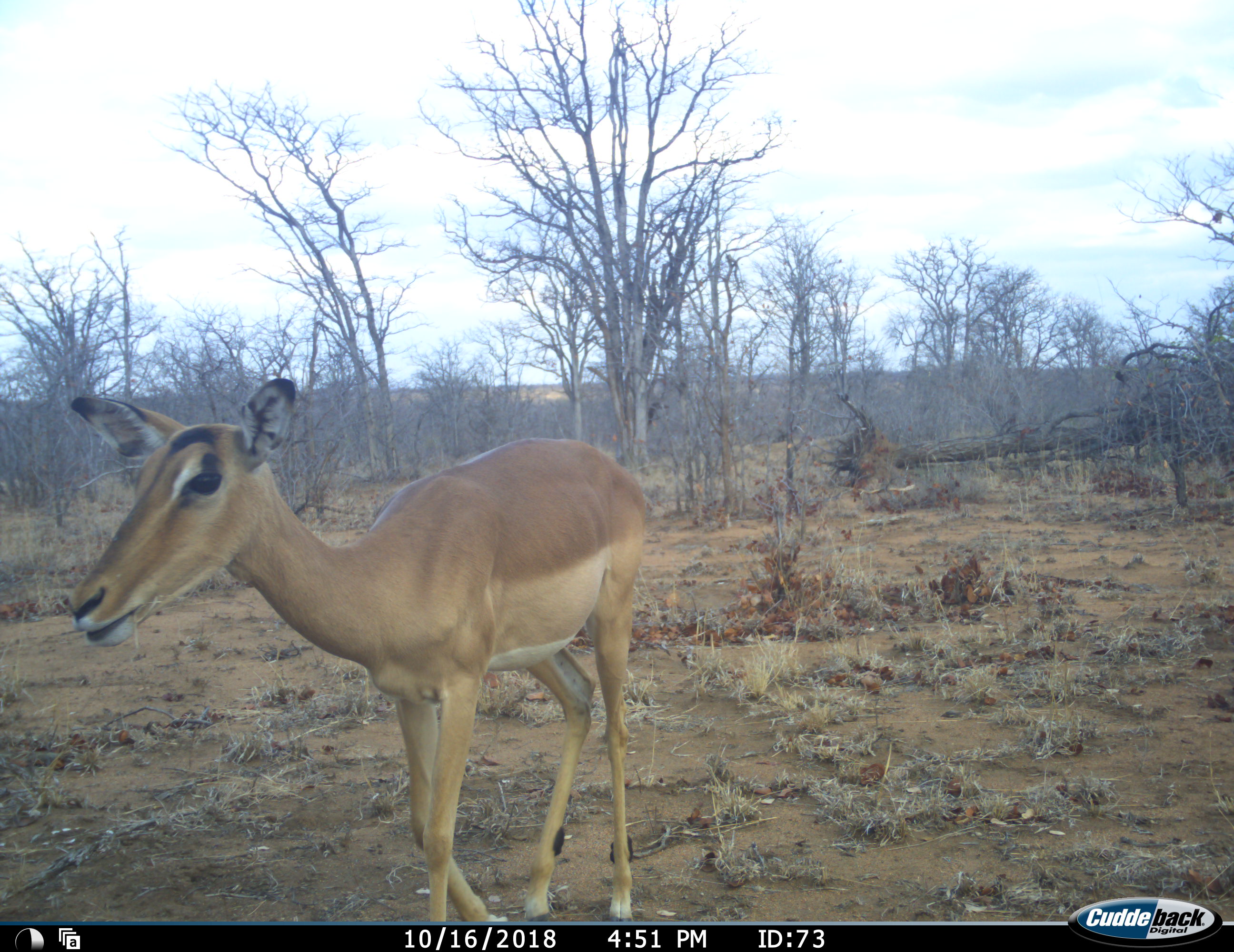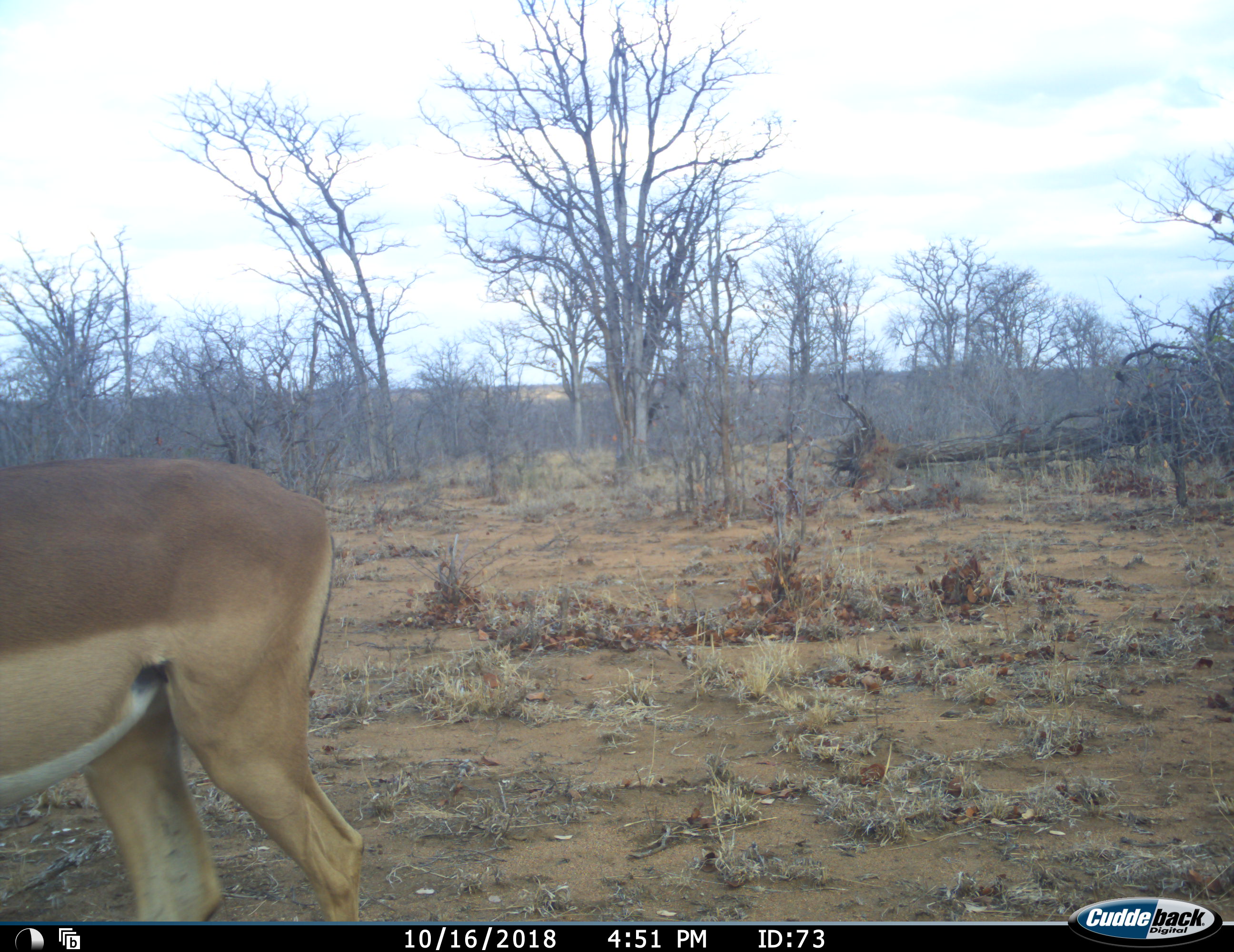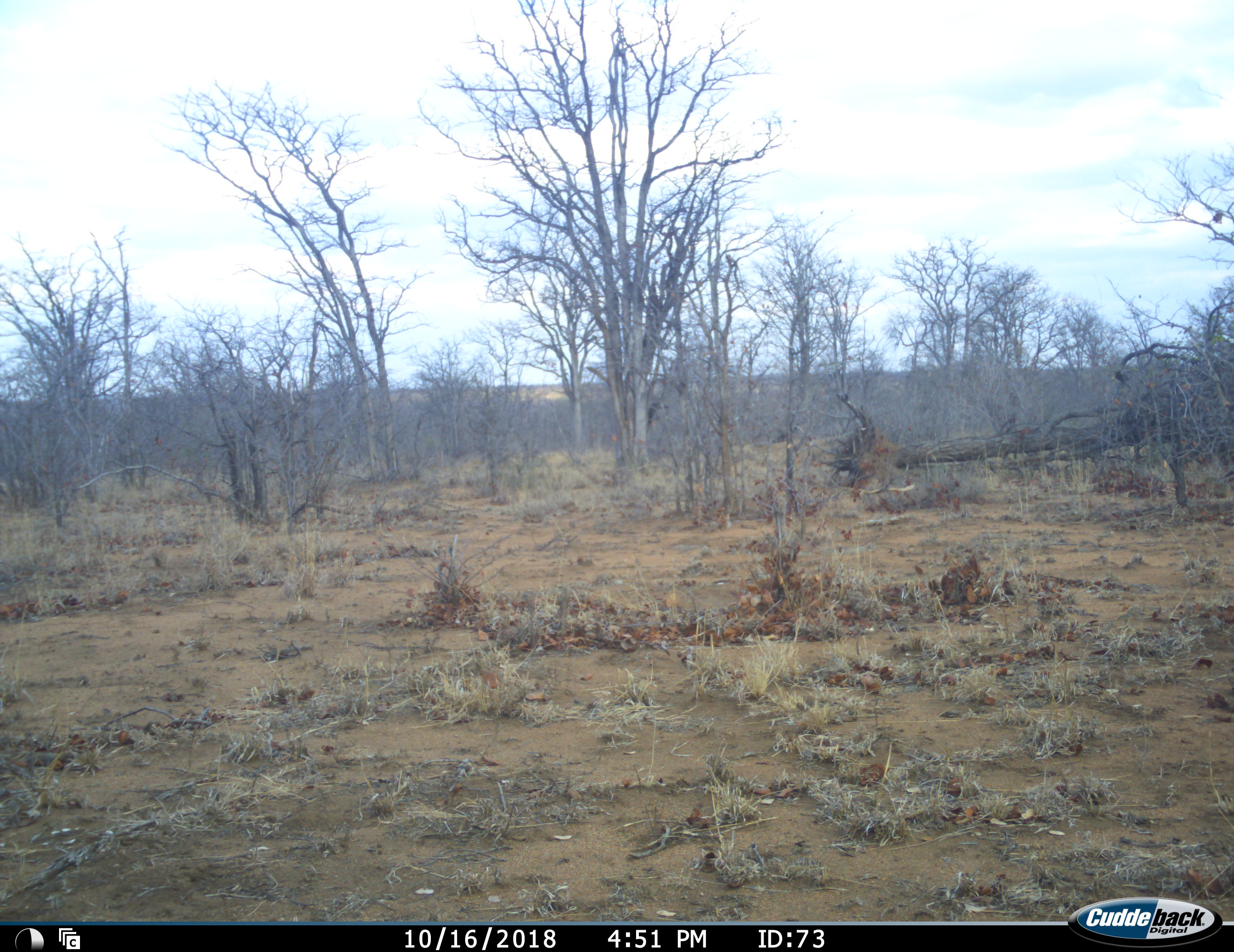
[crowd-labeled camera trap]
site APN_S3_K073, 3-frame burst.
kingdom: Animalia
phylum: Chordata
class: Mammalia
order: Artiodactyla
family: Bovidae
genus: Aepyceros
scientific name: Aepyceros melampus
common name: impala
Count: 1.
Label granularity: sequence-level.